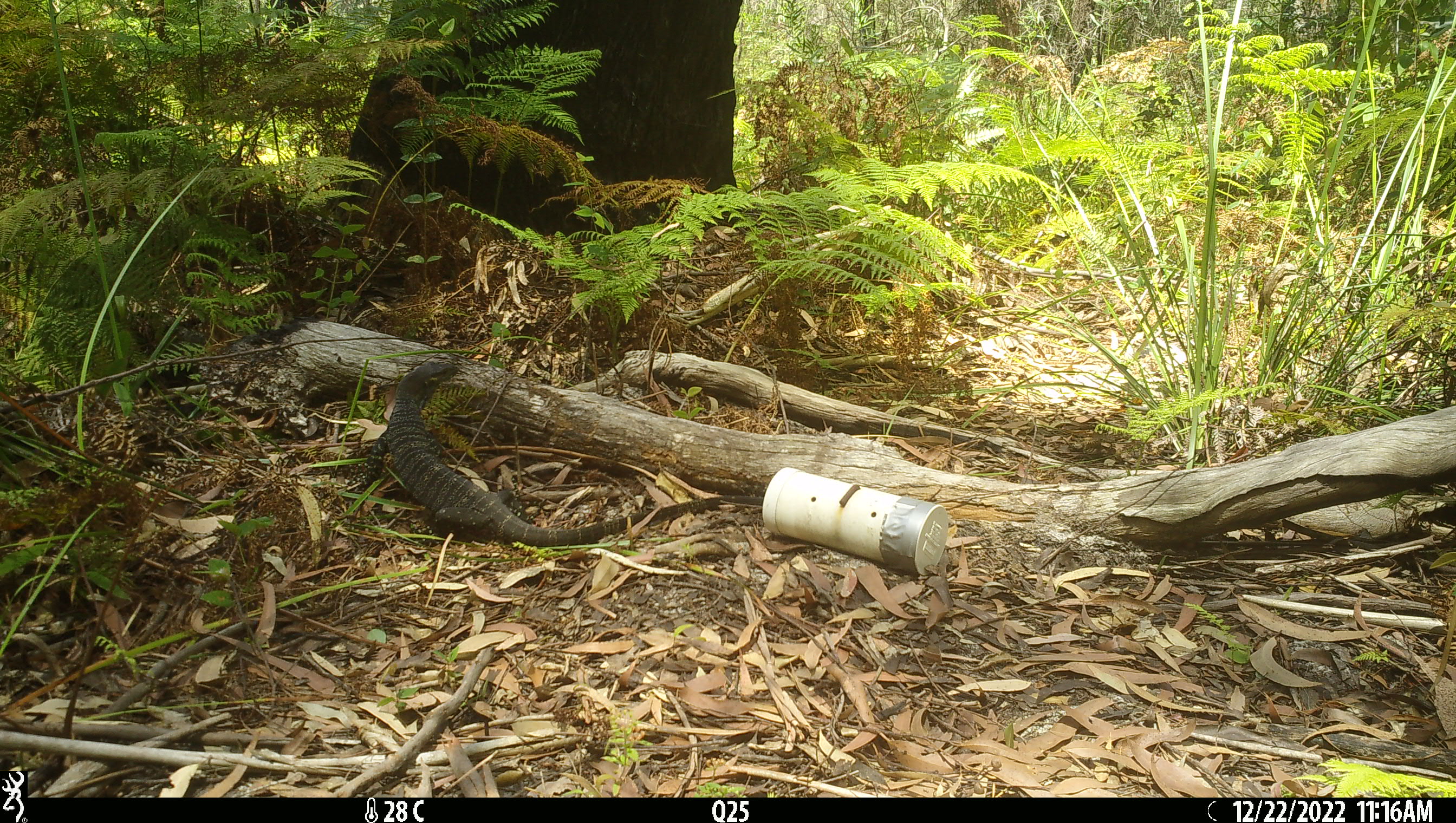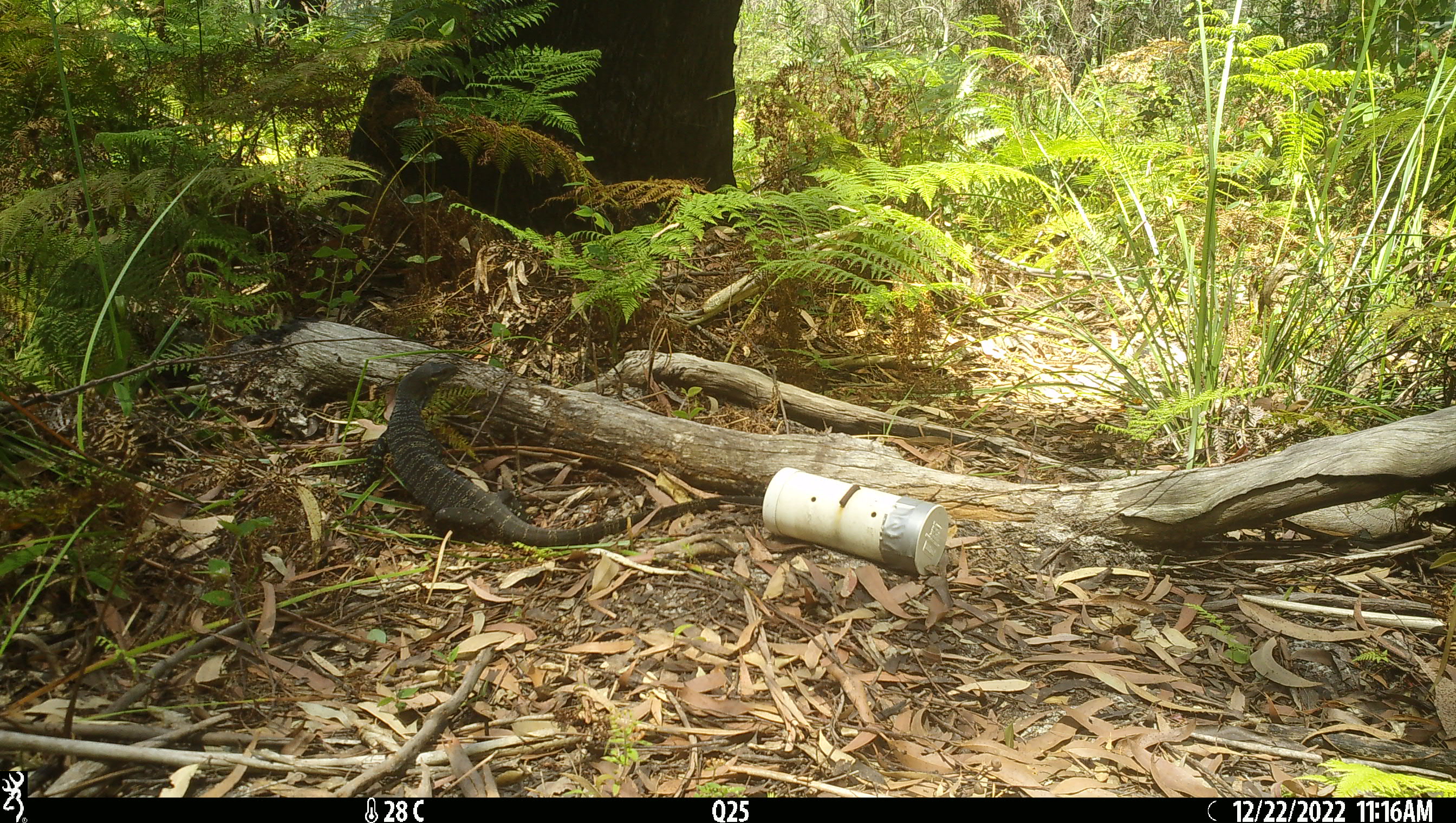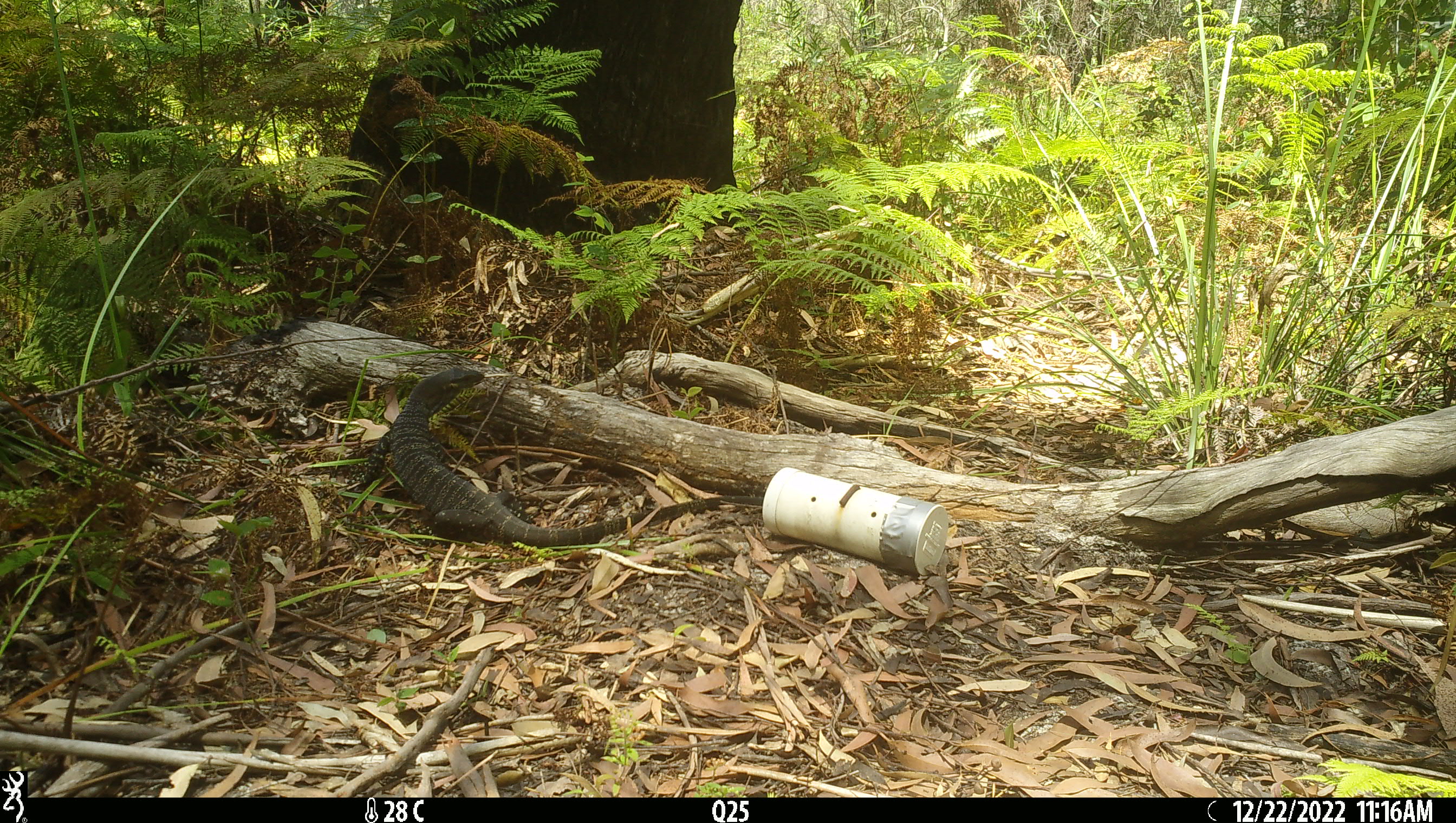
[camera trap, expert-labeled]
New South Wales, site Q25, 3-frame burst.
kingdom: Animalia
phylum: Chordata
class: Reptilia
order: Squamata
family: Varanidae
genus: Varanus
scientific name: Varanus varius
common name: lace monitor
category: goanna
Goanna (lace monitor) (Varanus varius).